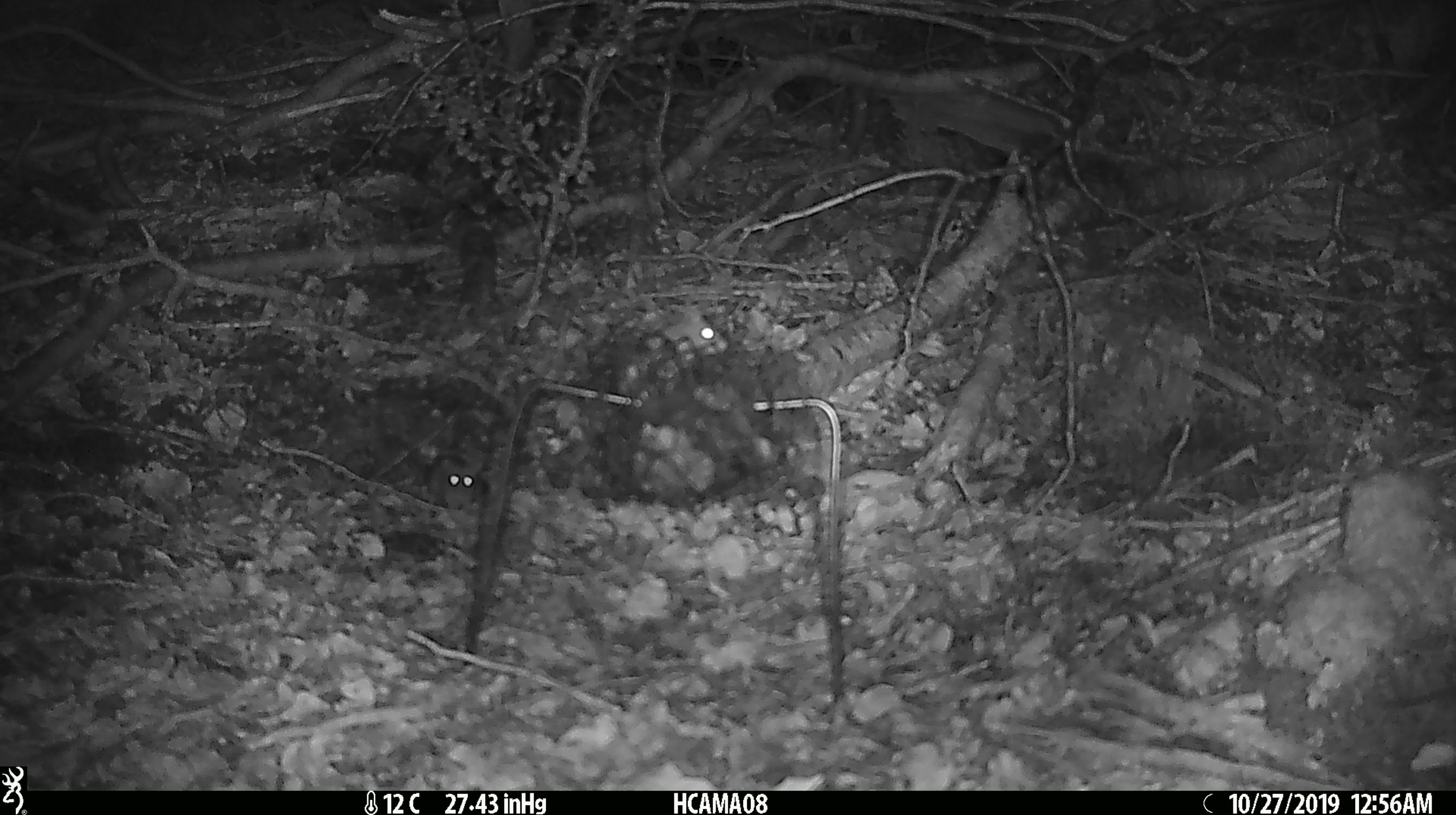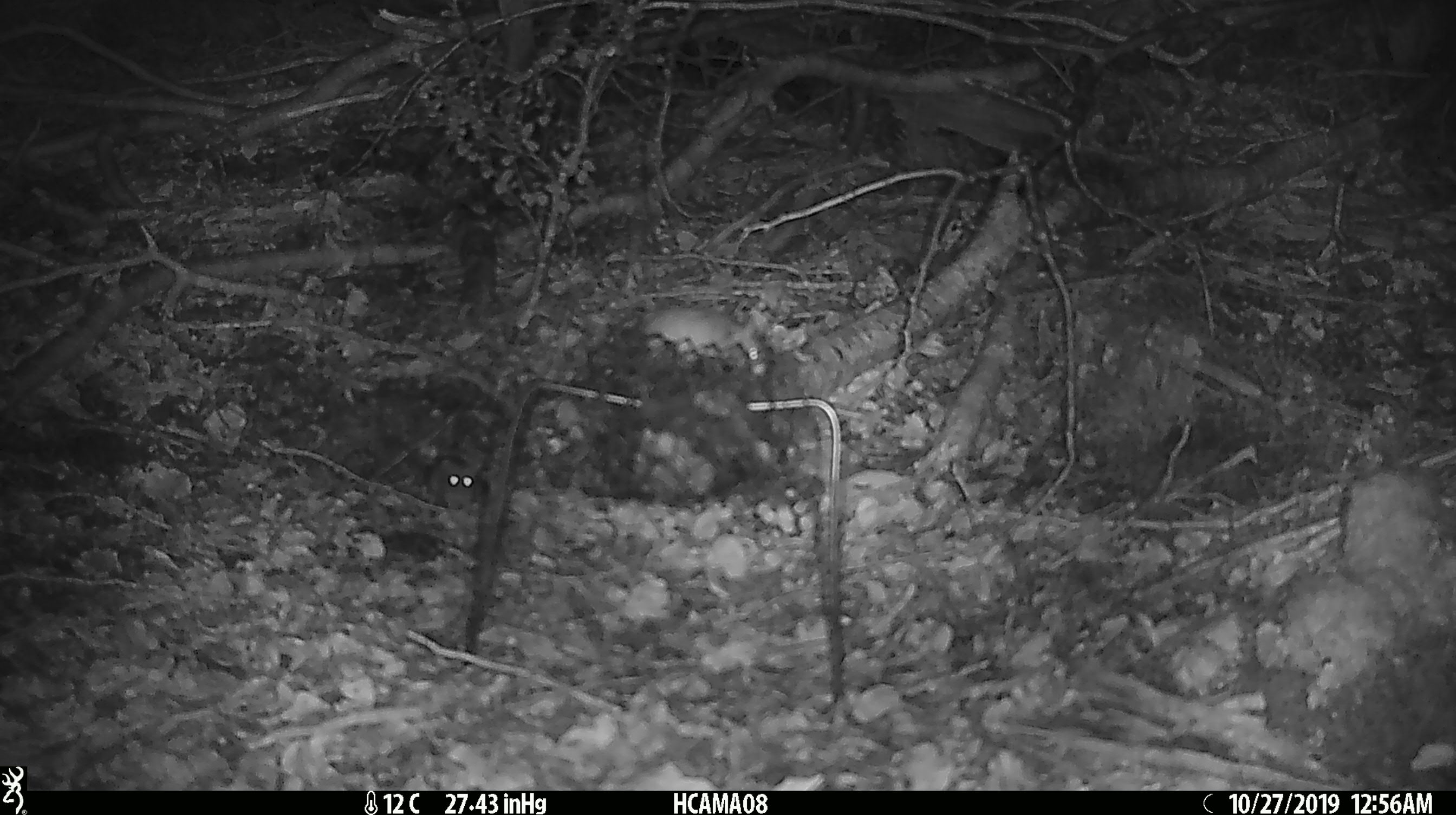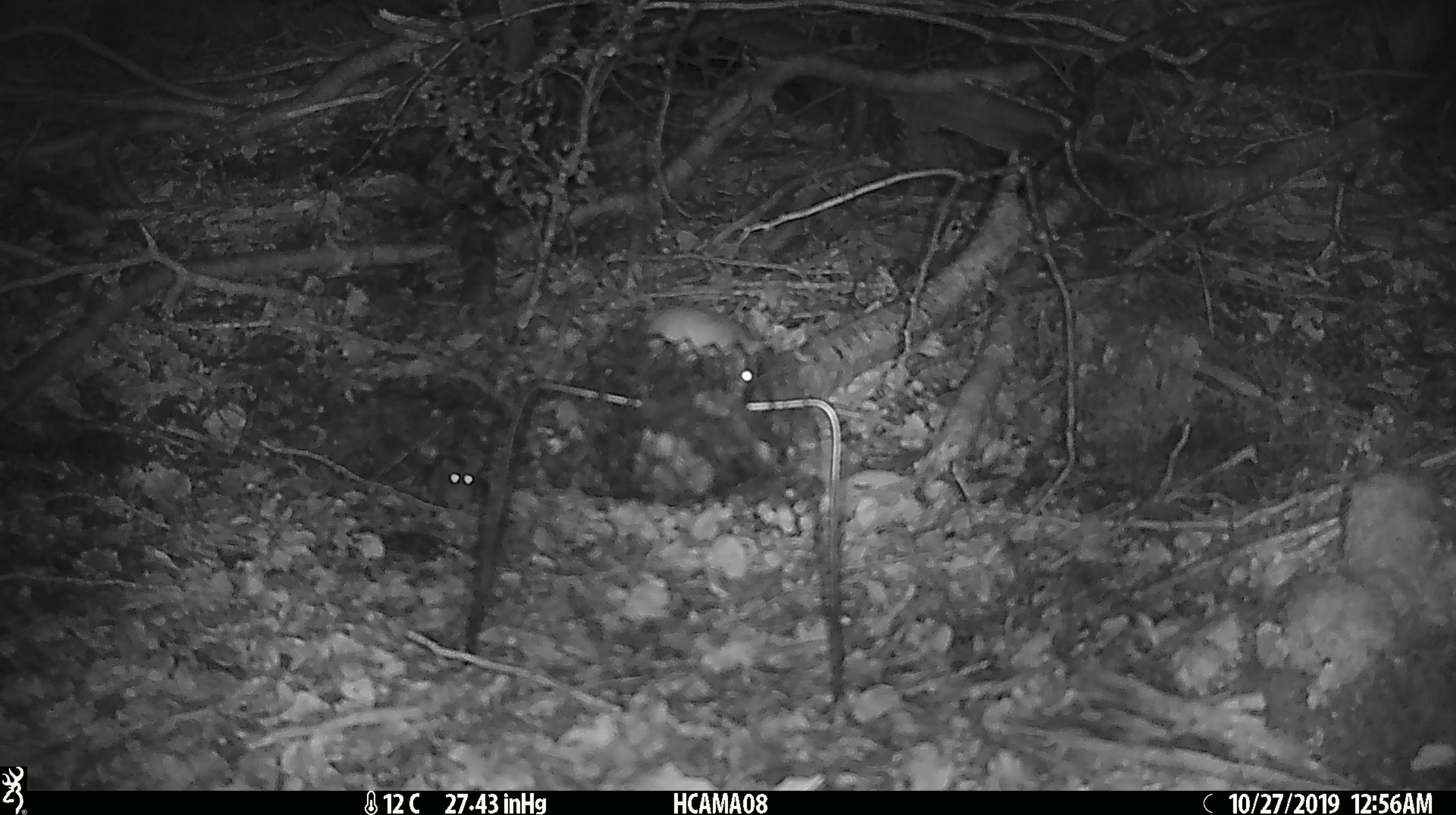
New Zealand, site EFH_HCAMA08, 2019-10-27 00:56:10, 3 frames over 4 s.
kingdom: Animalia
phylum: Chordata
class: Mammalia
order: Rodentia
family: Muridae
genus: Mus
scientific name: Mus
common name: mouse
Mouse (Mus).